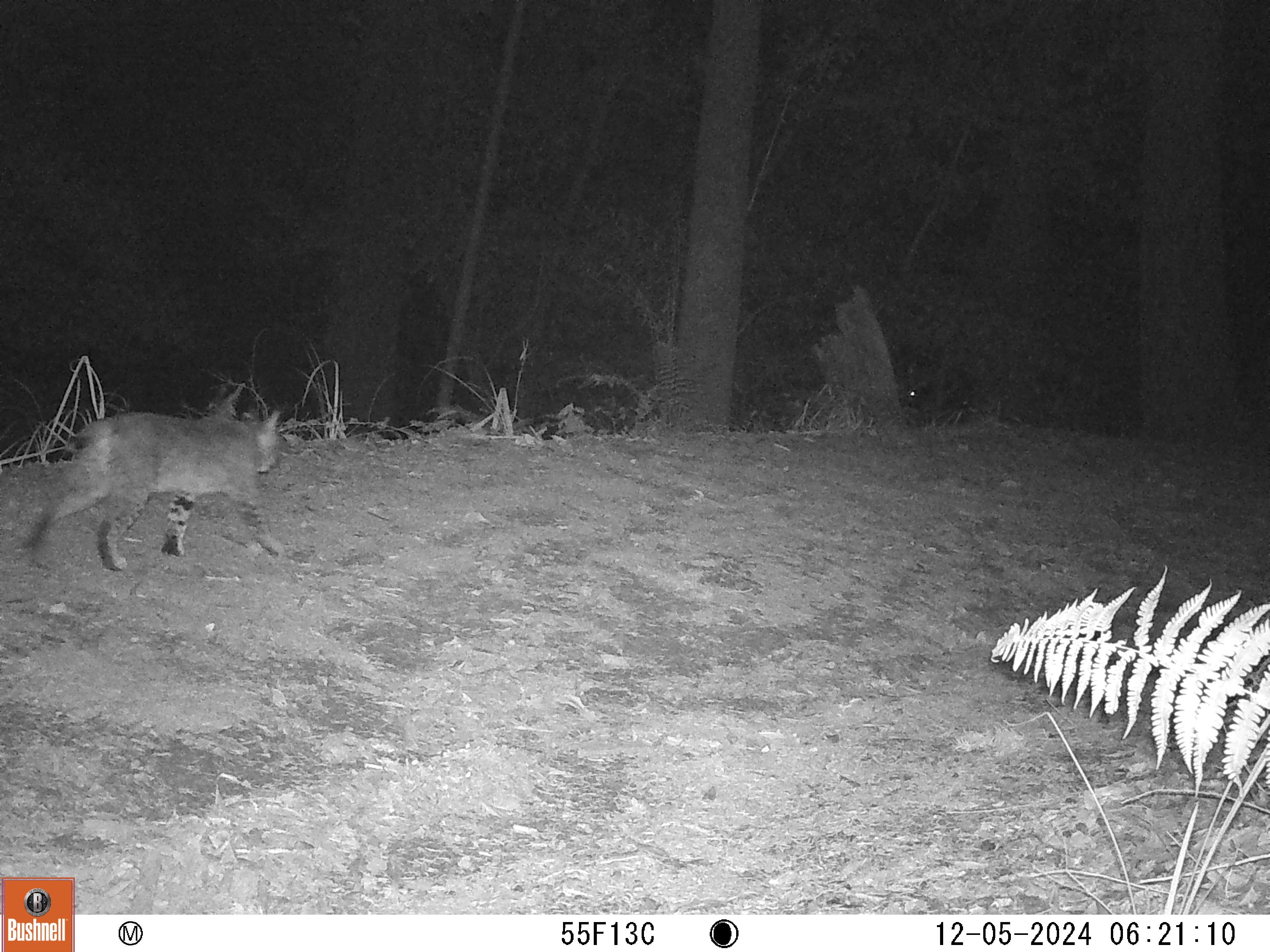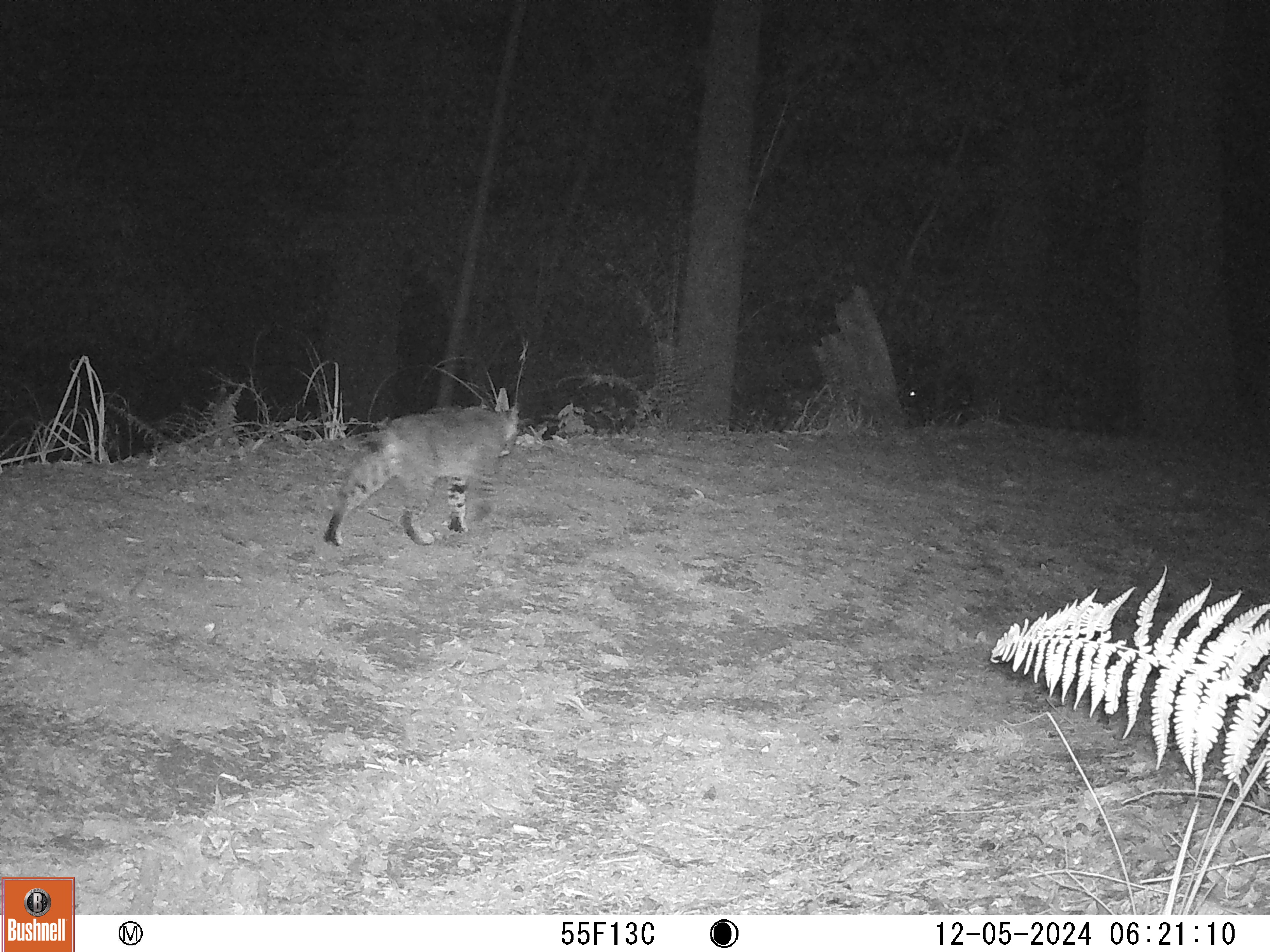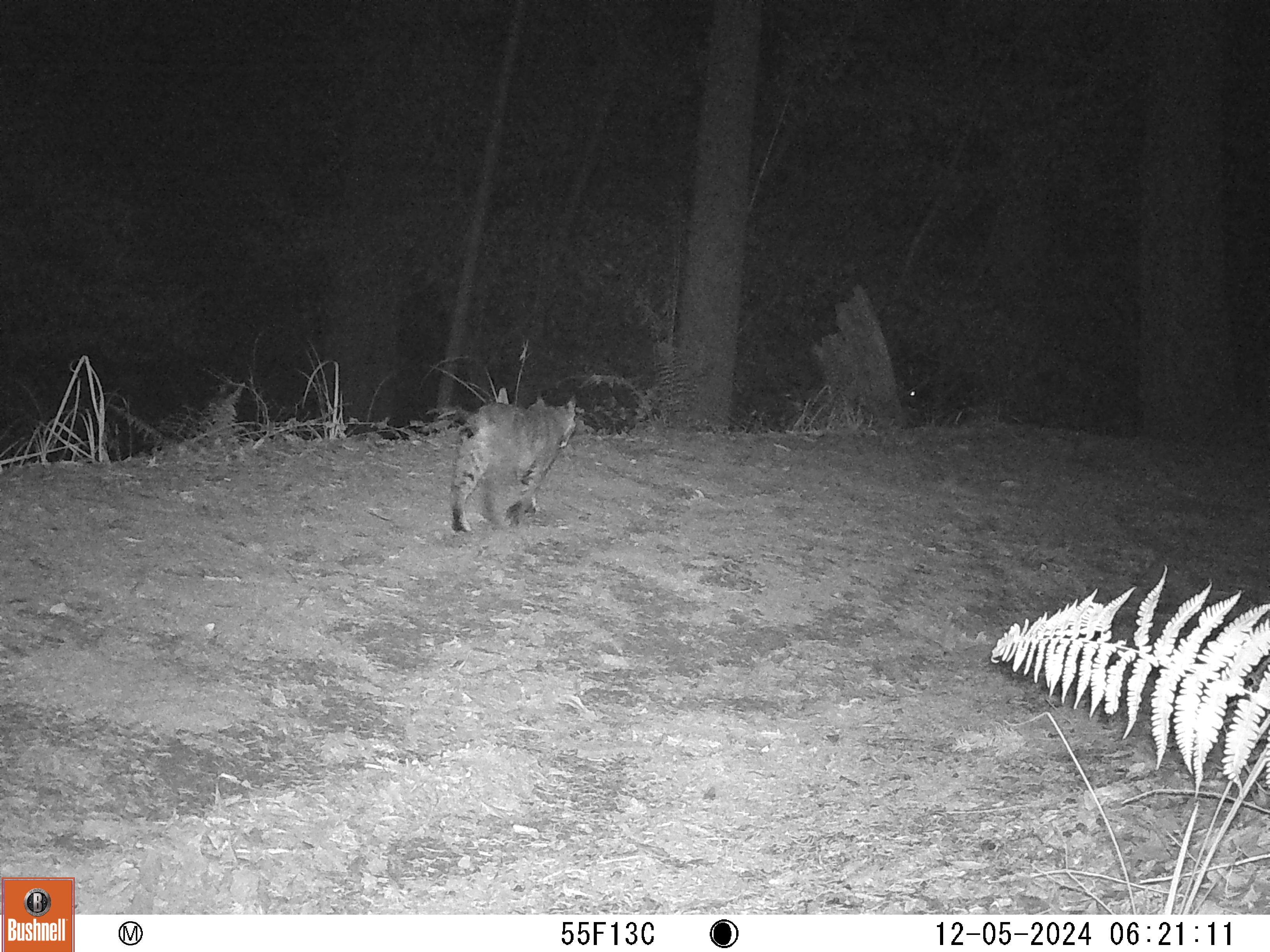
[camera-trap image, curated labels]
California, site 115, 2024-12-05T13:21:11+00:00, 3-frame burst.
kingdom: Animalia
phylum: Chordata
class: Mammalia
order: Carnivora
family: Felidae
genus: Lynx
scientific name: Lynx rufus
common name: bobcat